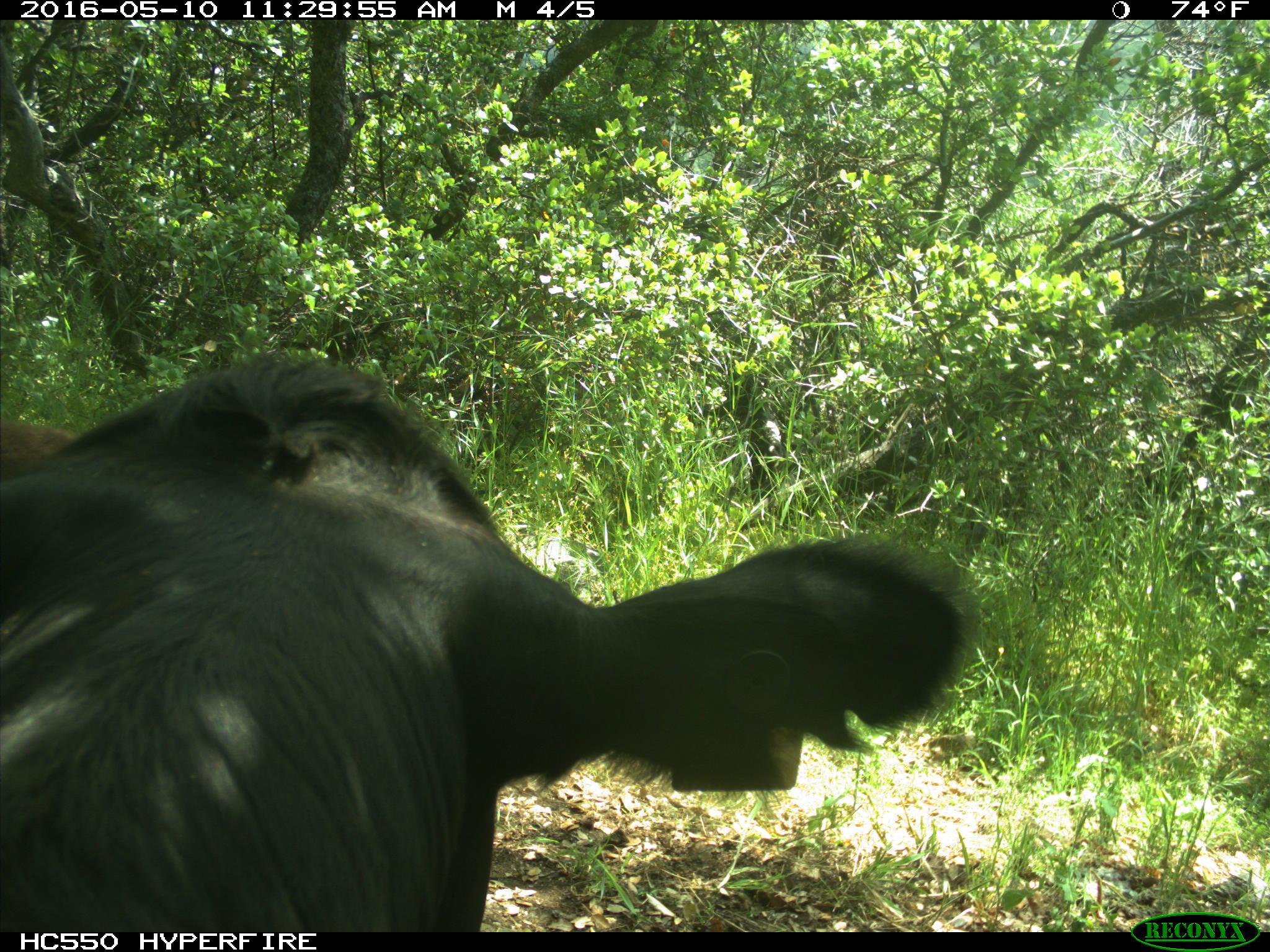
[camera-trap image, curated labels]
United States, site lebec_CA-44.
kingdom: Animalia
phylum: Chordata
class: Mammalia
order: Artiodactyla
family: Bovidae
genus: Bos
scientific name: Bos taurus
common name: domestic cow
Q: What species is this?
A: Bos taurus (domestic cow).